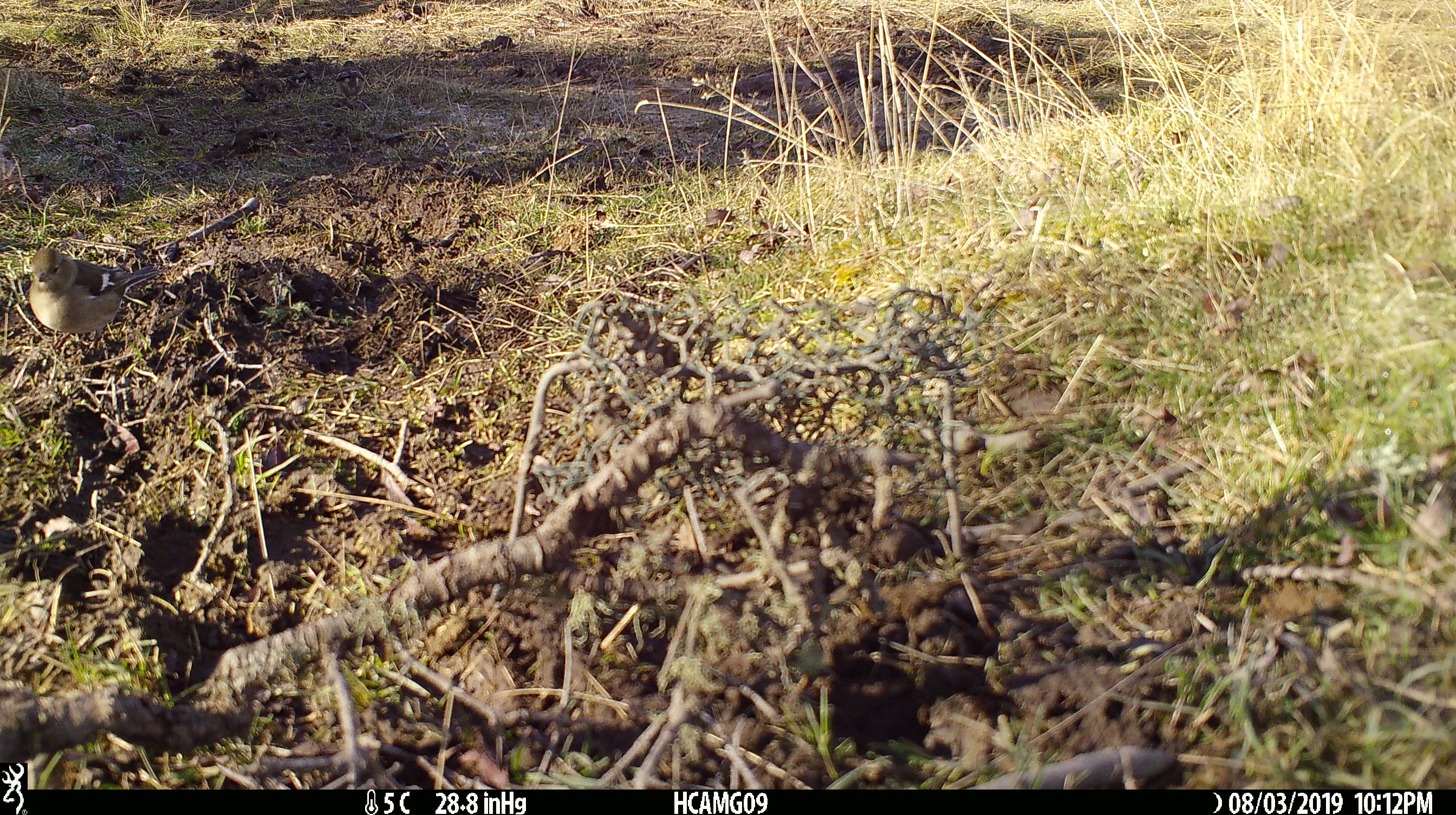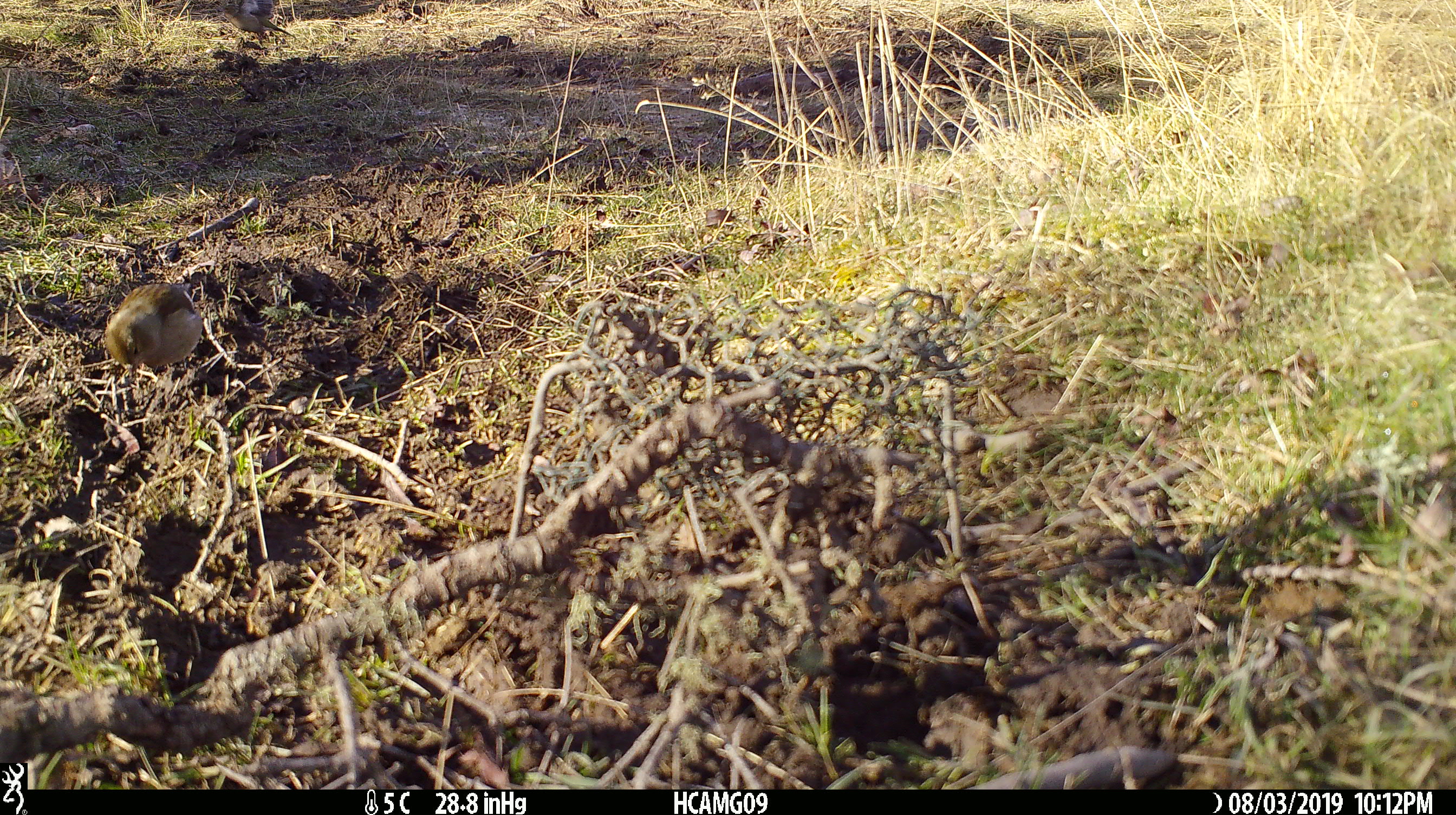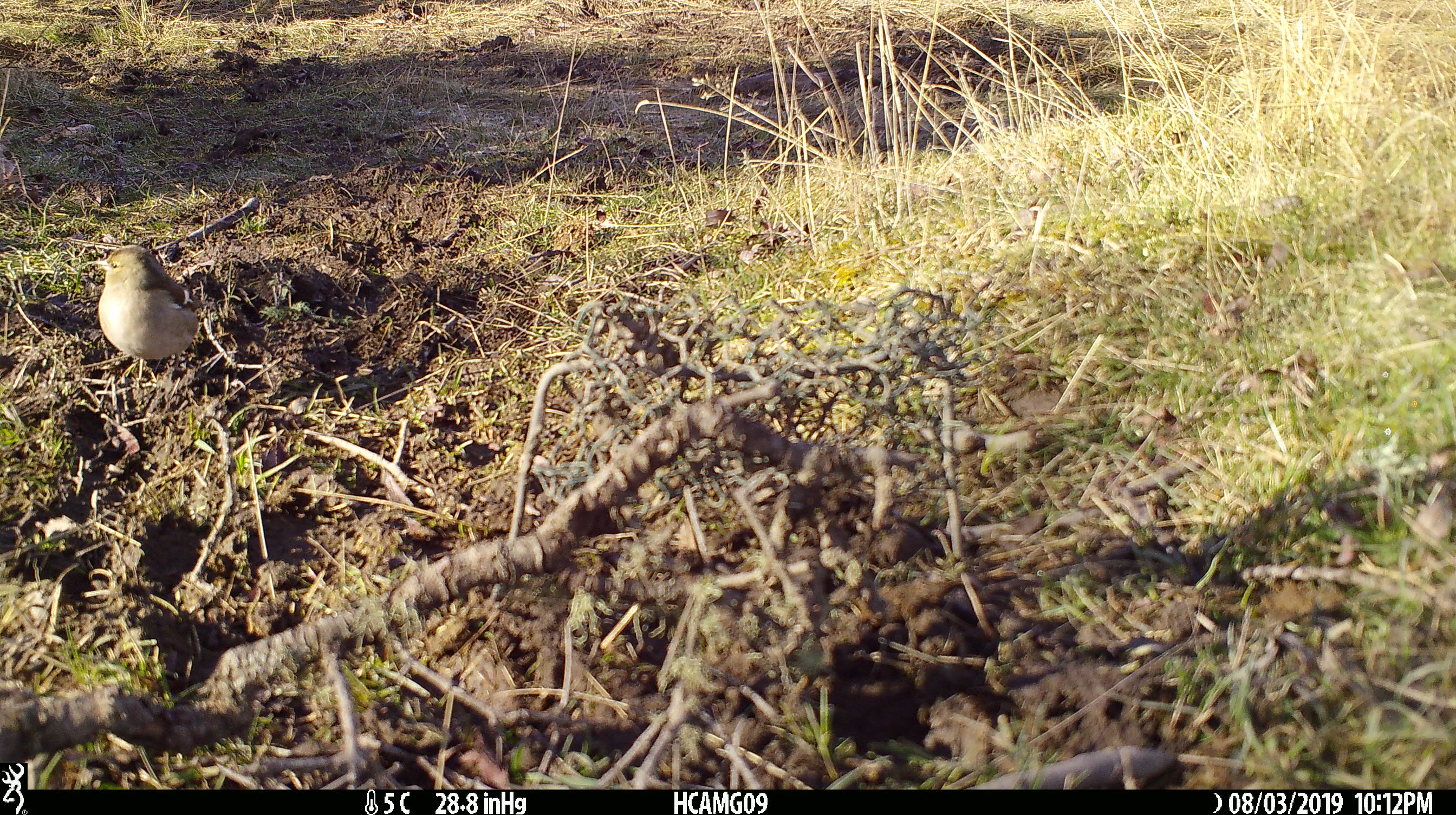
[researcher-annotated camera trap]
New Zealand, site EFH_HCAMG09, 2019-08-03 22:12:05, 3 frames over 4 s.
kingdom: Animalia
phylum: Chordata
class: Aves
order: Passeriformes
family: Fringillidae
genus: Fringilla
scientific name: Fringilla coelebs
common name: common chaffinch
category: chaffinch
Chaffinch (common chaffinch) (Fringilla coelebs).